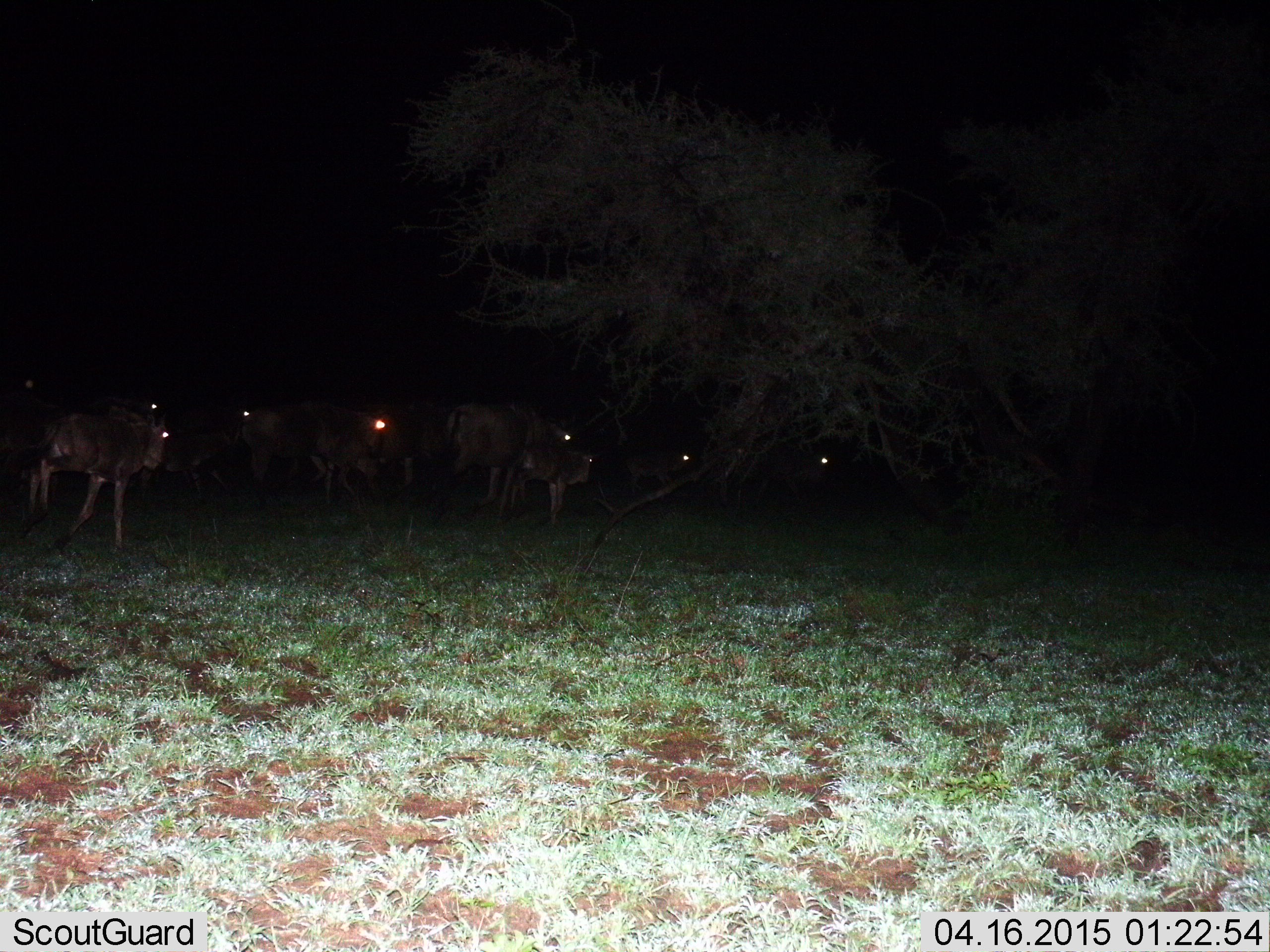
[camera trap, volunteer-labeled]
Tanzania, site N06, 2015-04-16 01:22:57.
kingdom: Animalia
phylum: Chordata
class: Mammalia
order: Artiodactyla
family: Bovidae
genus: Connochaetes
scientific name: Connochaetes taurinus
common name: blue wildebeest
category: wildebeest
Wildebeest (blue wildebeest) (Connochaetes taurinus), count 9. Behavior (volunteer vote fractions): standing 50%, resting 10%, moving 50%, interacting 0%. Young present (vote fraction): 30%. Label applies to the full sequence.